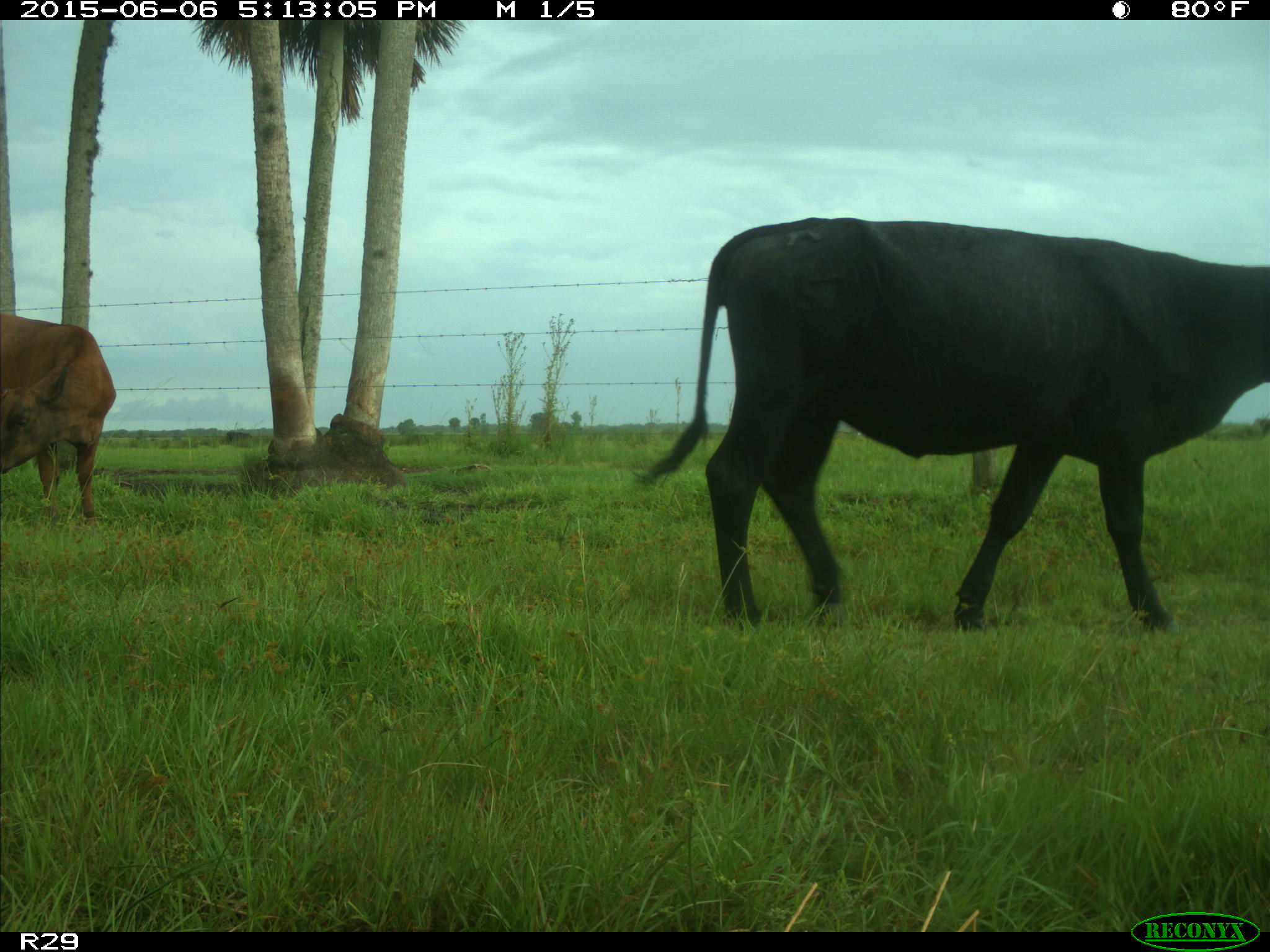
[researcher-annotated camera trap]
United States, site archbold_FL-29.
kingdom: Animalia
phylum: Chordata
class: Mammalia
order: Artiodactyla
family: Bovidae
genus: Bos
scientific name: Bos taurus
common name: domestic cow